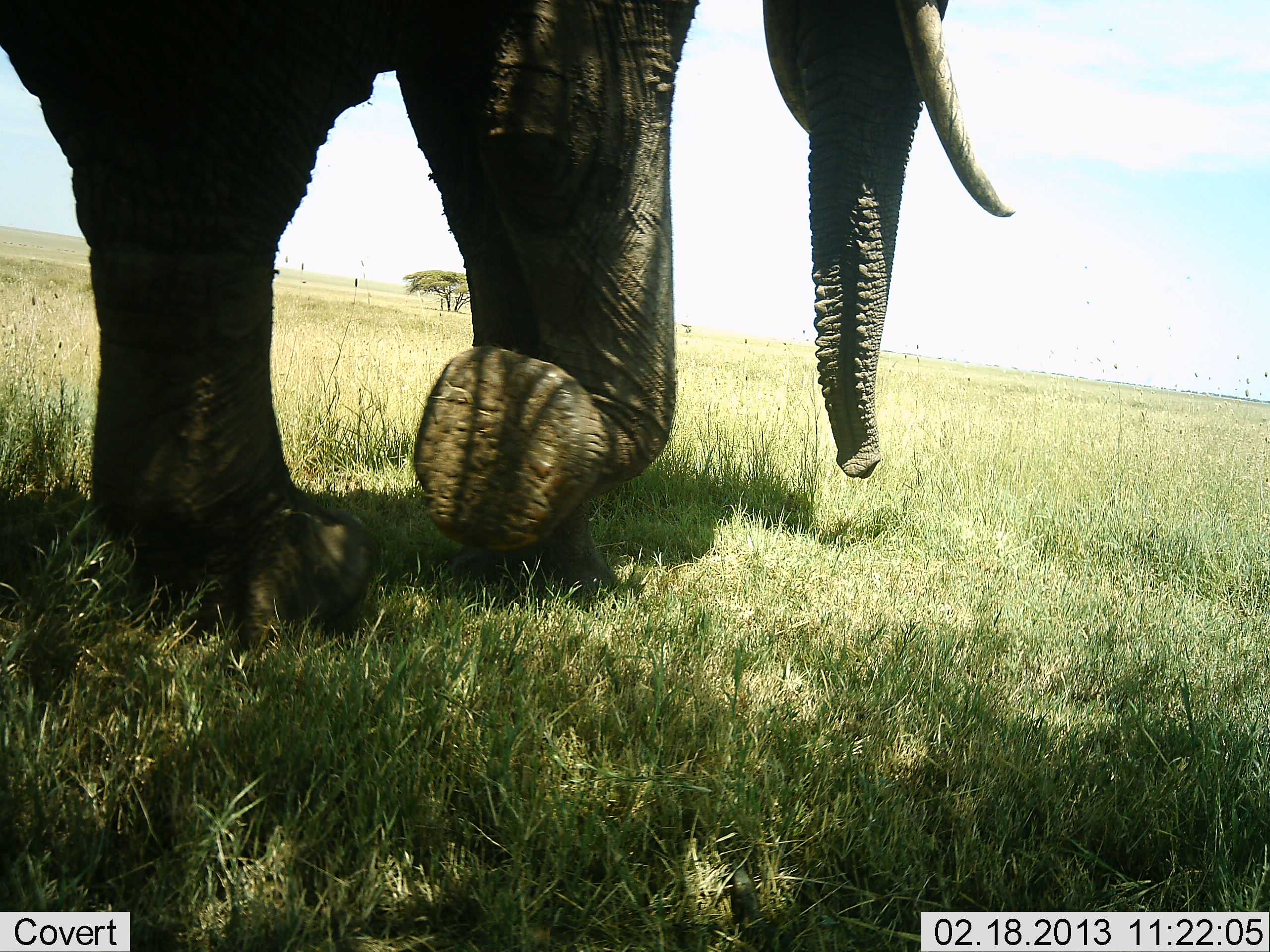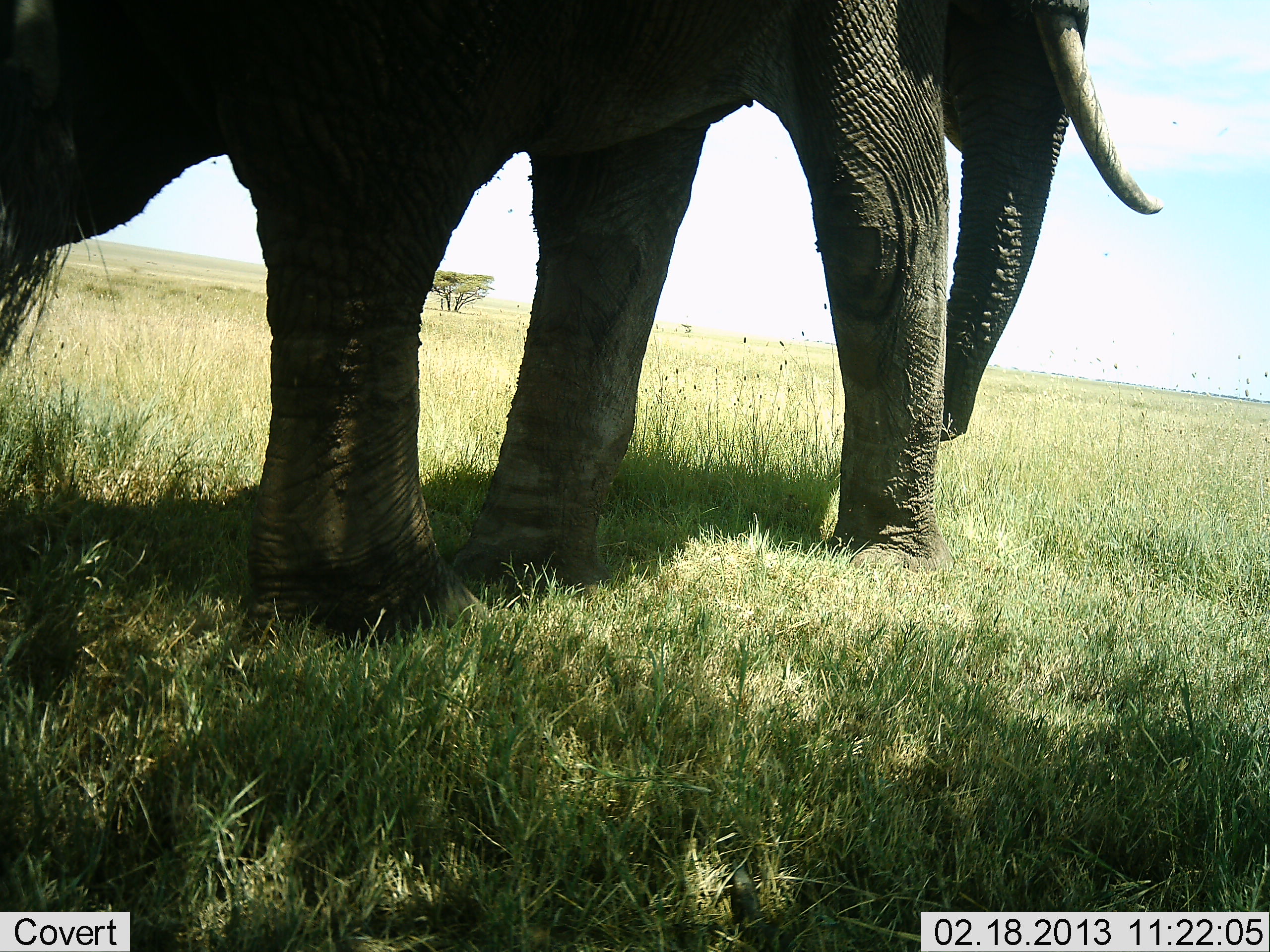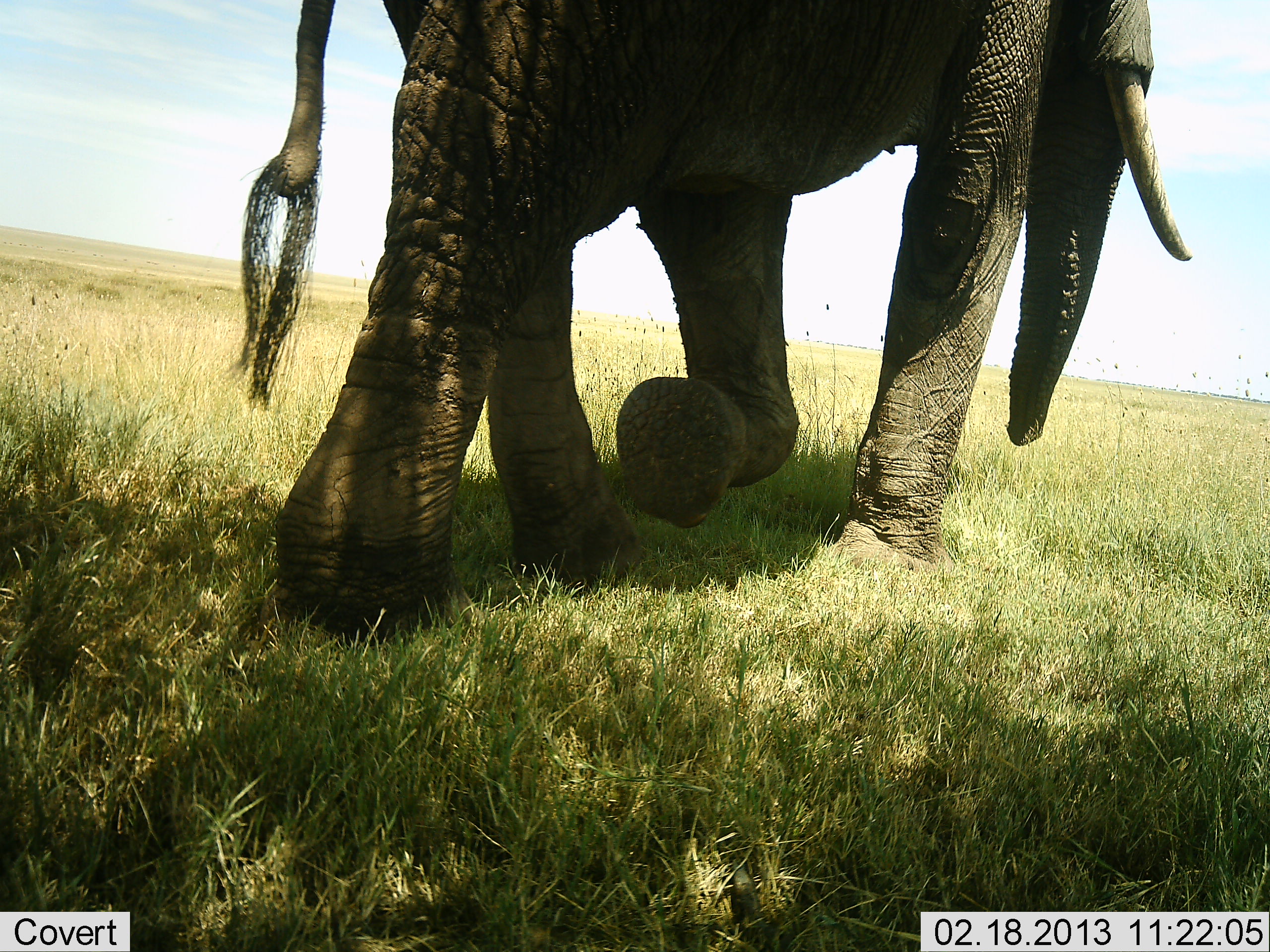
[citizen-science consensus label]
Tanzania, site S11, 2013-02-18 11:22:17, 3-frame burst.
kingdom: Animalia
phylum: Chordata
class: Mammalia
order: Proboscidea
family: Elephantidae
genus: Loxodonta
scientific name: Loxodonta africana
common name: african bush elephant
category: elephant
Elephant (african bush elephant) (Loxodonta africana), count 1. Behavior (volunteer vote fractions): standing 5%, resting 0%, moving 95%, interacting 0%. Young present (vote fraction): 0%. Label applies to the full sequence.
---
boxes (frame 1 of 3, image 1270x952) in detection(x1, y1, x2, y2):
animal: detection(2, 0, 1017, 655)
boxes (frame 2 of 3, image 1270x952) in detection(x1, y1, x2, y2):
animal: detection(2, 2, 1165, 666)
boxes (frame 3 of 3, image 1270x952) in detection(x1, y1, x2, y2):
animal: detection(223, 0, 1192, 641)